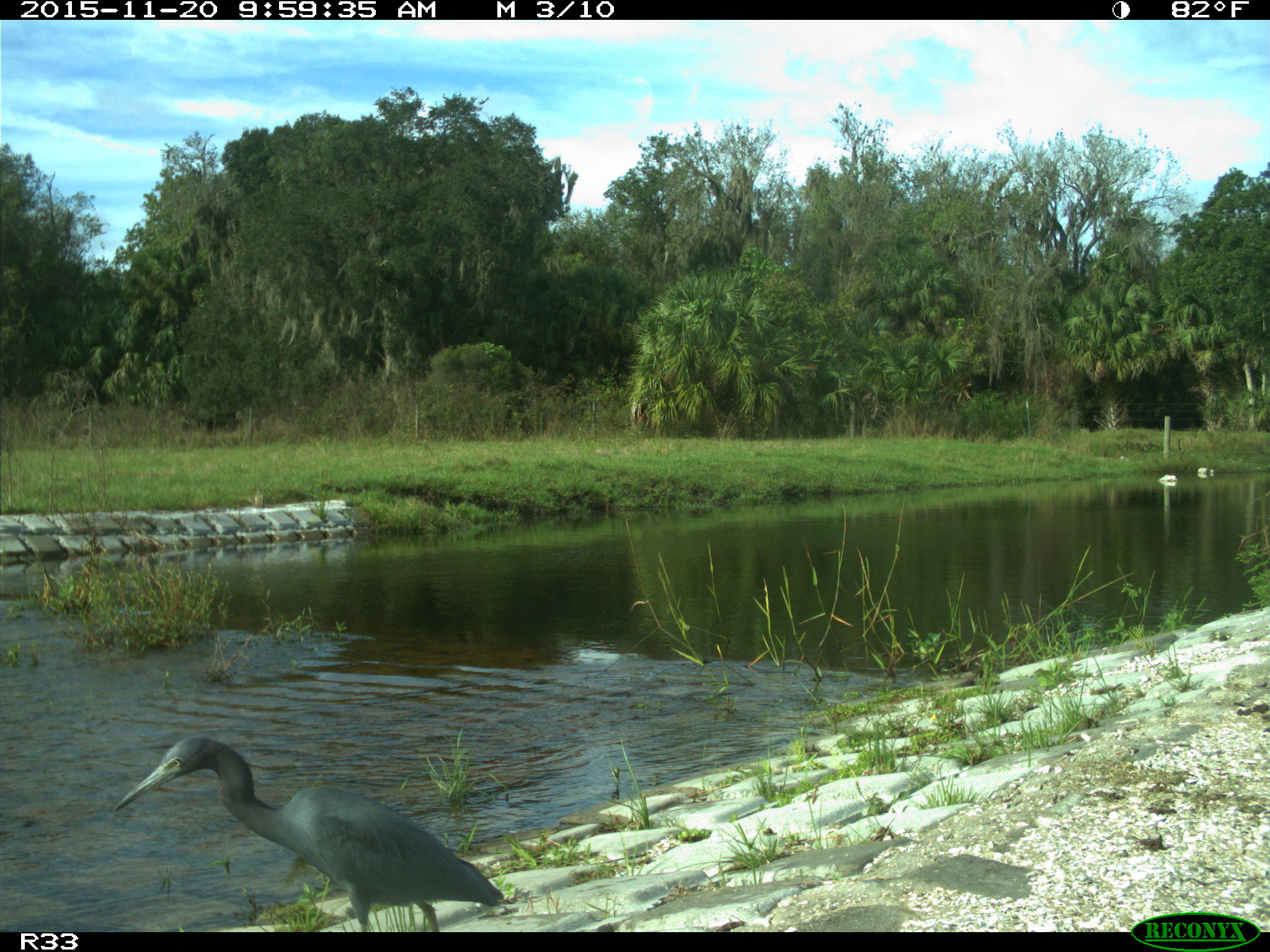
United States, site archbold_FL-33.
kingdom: Animalia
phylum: Chordata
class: Aves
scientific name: Aves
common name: birds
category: unidentified bird